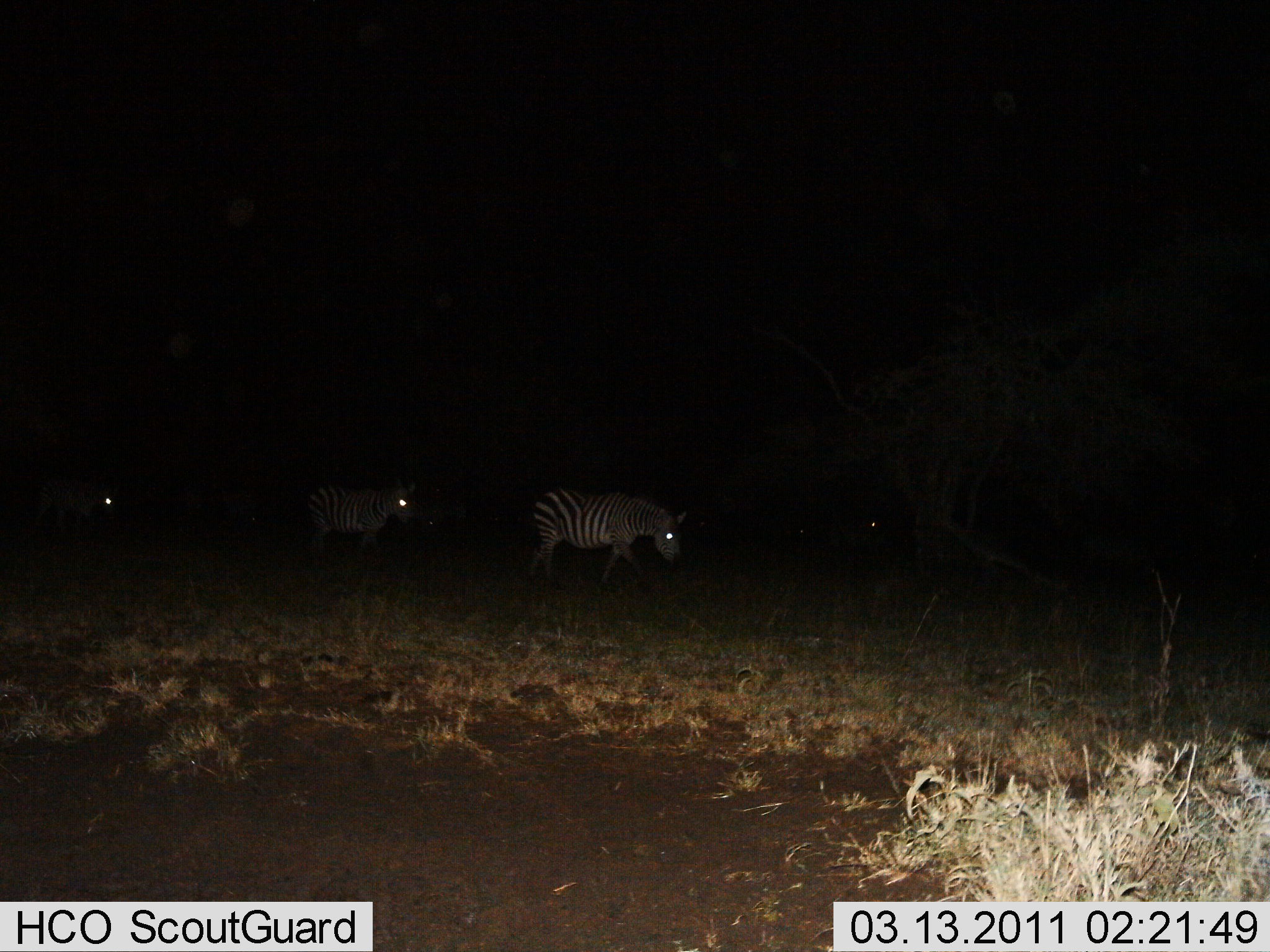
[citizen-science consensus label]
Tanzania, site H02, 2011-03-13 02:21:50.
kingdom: Animalia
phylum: Chordata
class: Mammalia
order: Perissodactyla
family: Equidae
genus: Equus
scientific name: Equus quagga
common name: plains zebra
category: zebra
Zebra (plains zebra) (Equus quagga), count 4. Behavior (volunteer vote fractions): standing 7%, resting 0%, moving 93%, interacting 0%. Young present (vote fraction): 0%. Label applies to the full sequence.